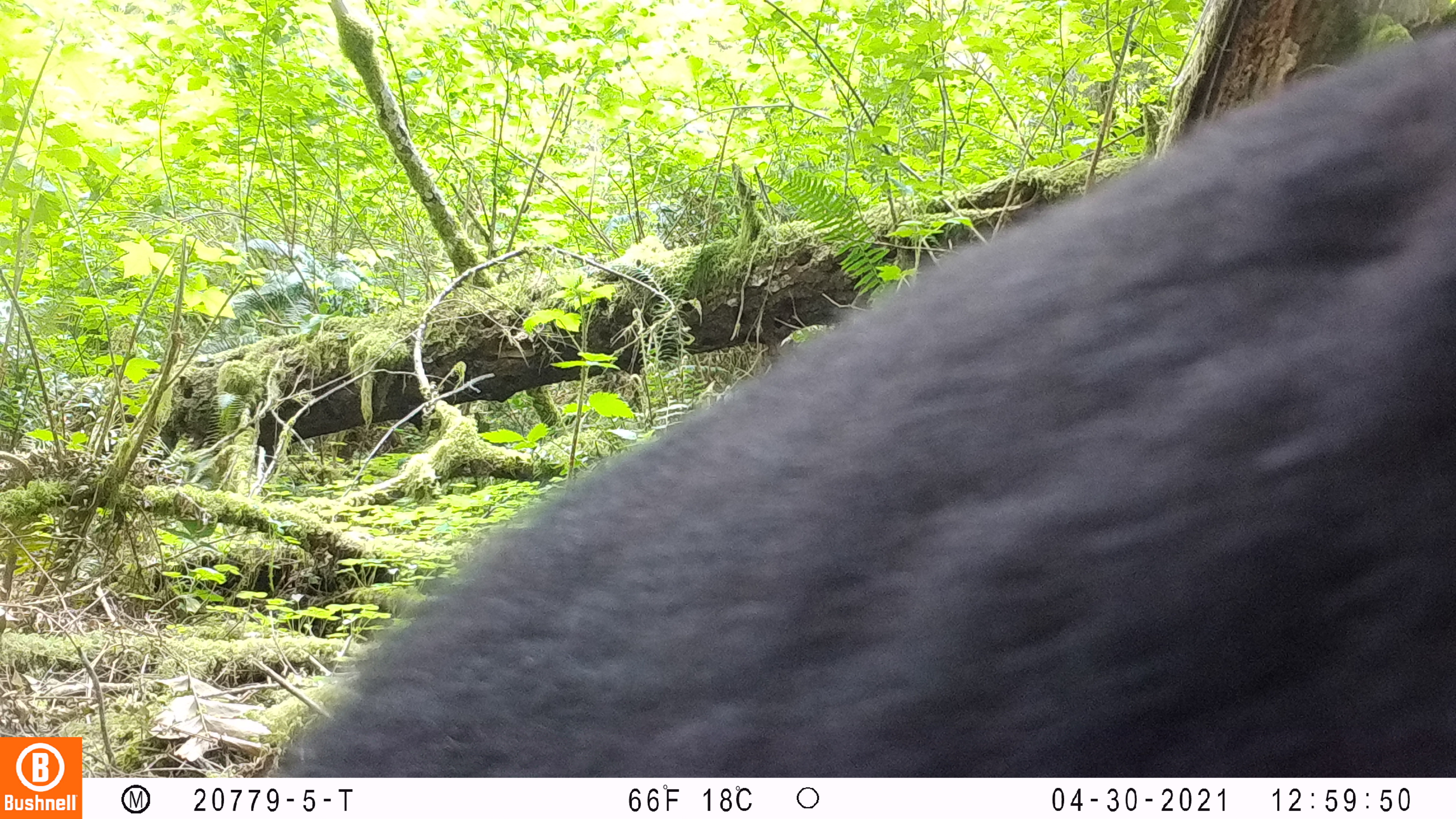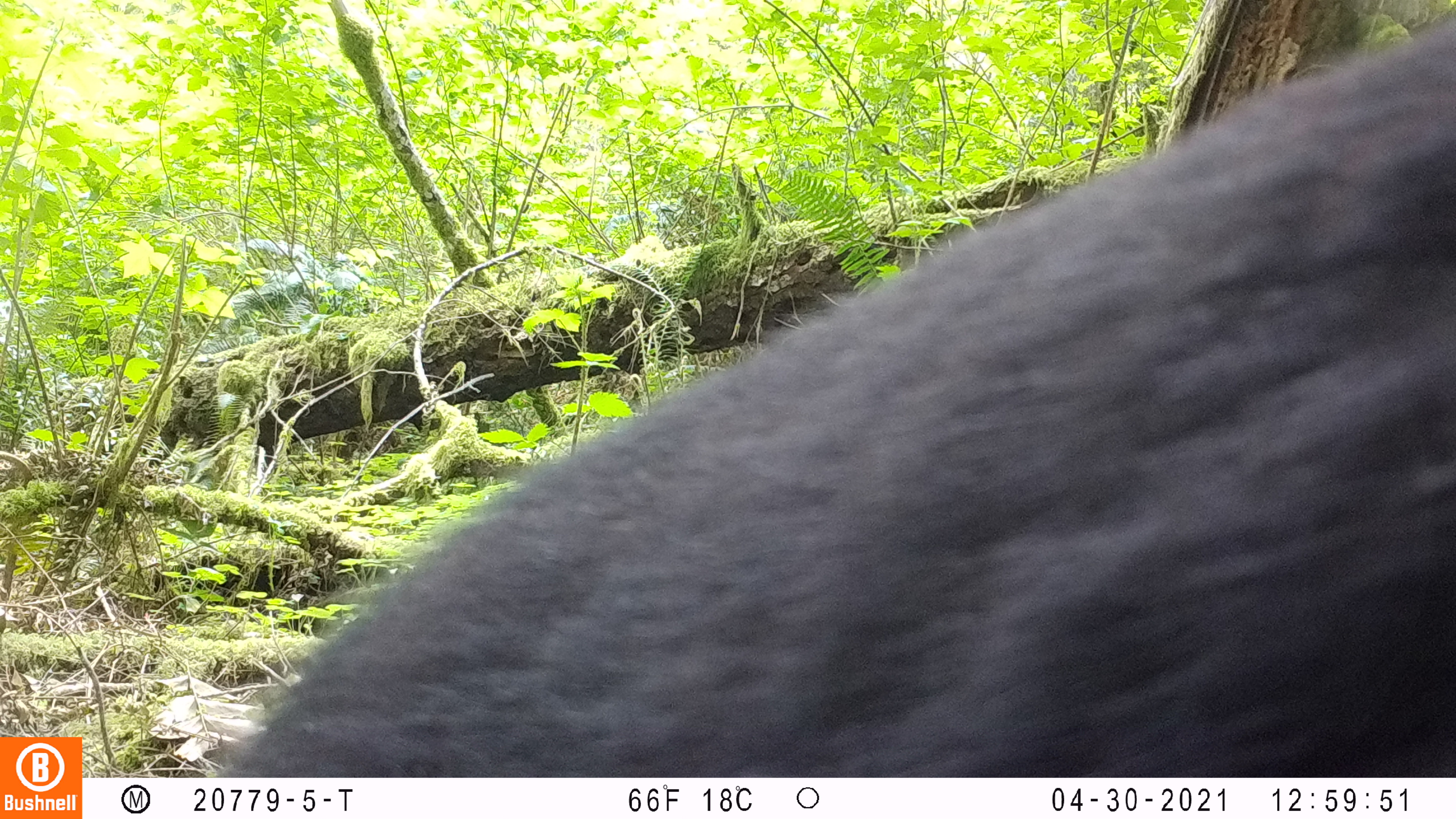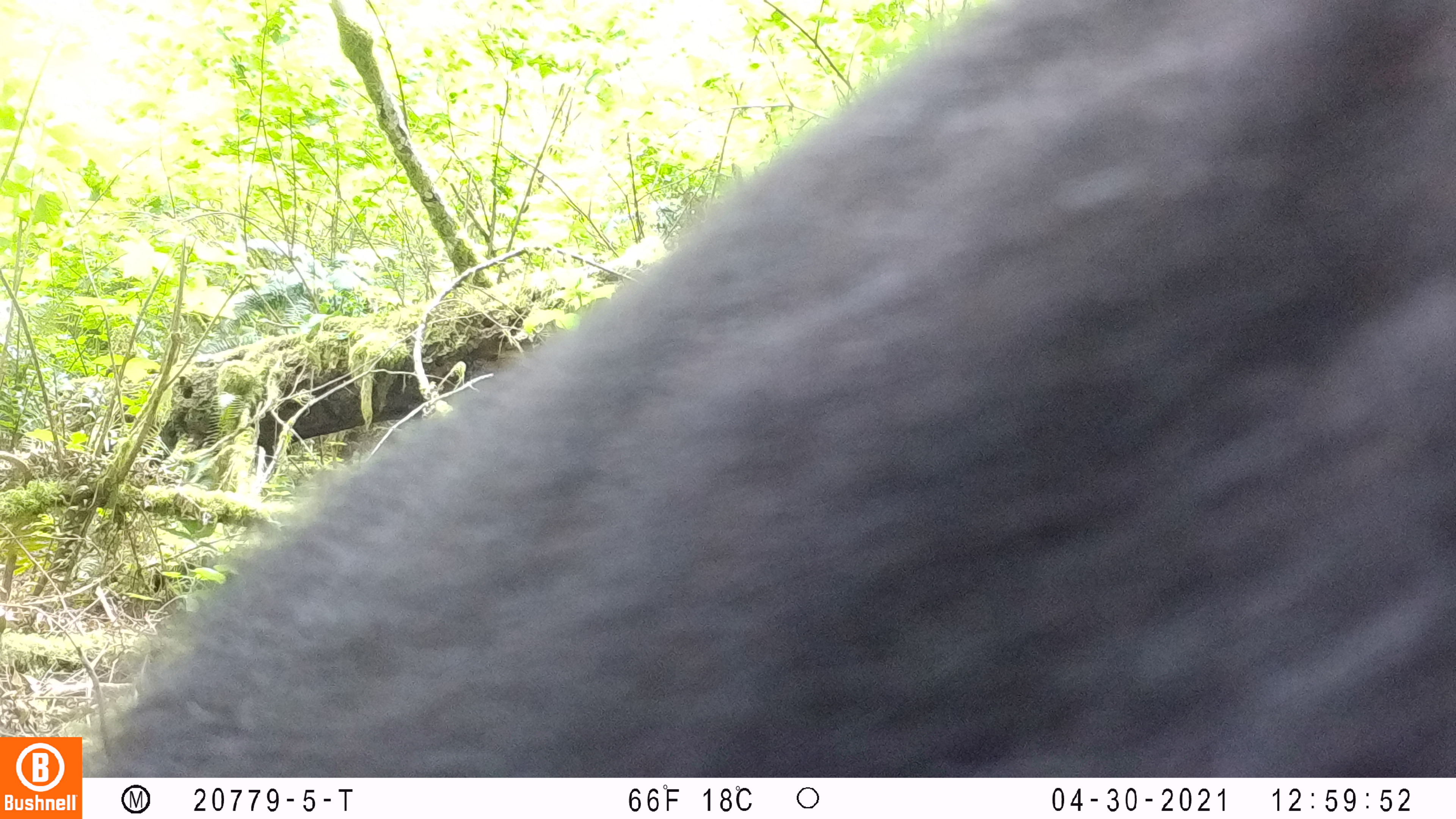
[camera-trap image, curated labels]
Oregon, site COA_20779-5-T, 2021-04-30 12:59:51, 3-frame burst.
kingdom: Animalia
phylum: Chordata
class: Mammalia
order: Carnivora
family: Ursidae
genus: Ursus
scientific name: Ursus americanus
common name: american black bear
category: black bear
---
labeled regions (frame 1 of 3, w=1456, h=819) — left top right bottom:
black bear: 251 13 1453 776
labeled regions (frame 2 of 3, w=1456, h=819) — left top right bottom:
black bear: 209 0 1455 776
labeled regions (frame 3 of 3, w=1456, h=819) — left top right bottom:
black bear: 86 0 1453 776